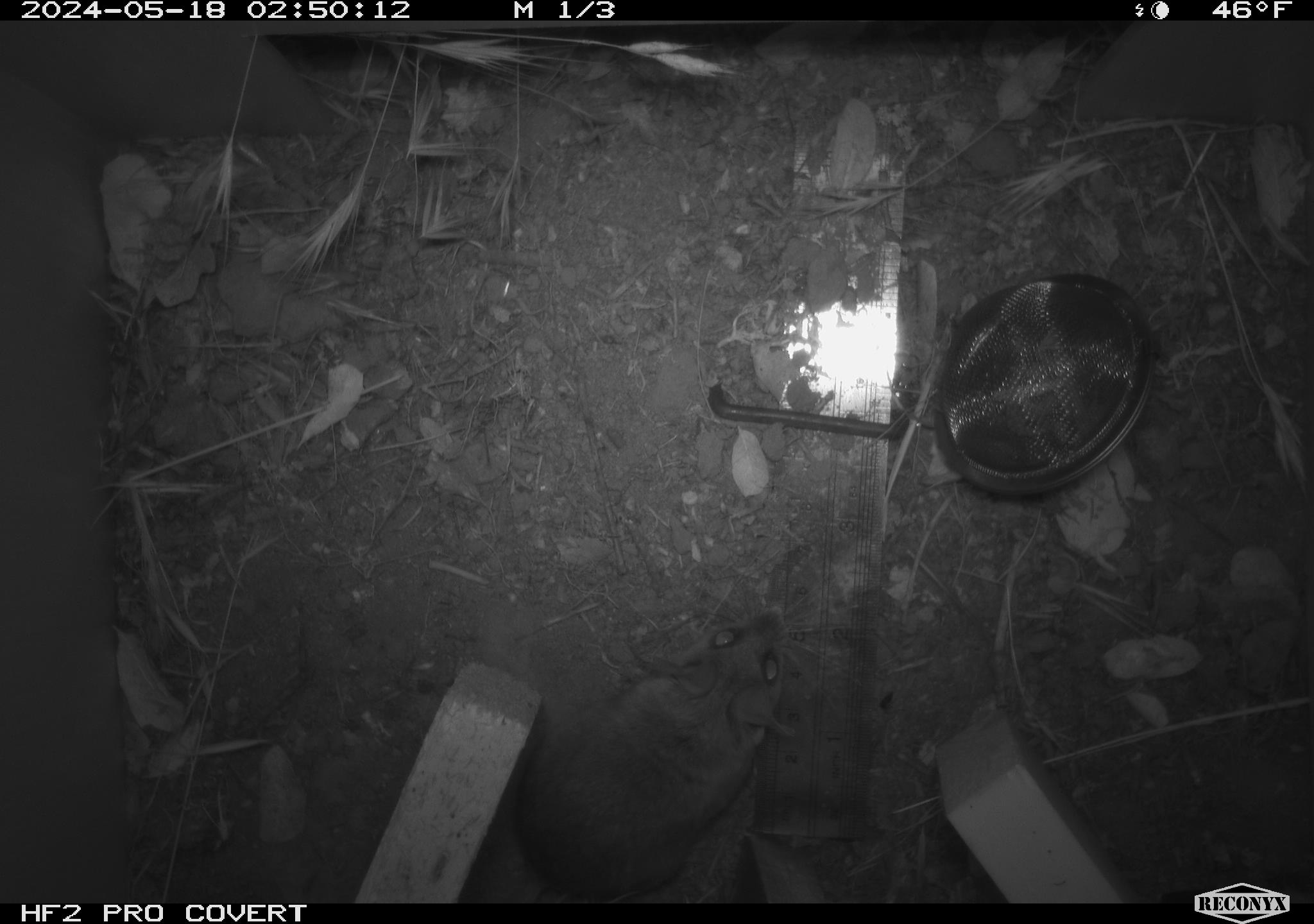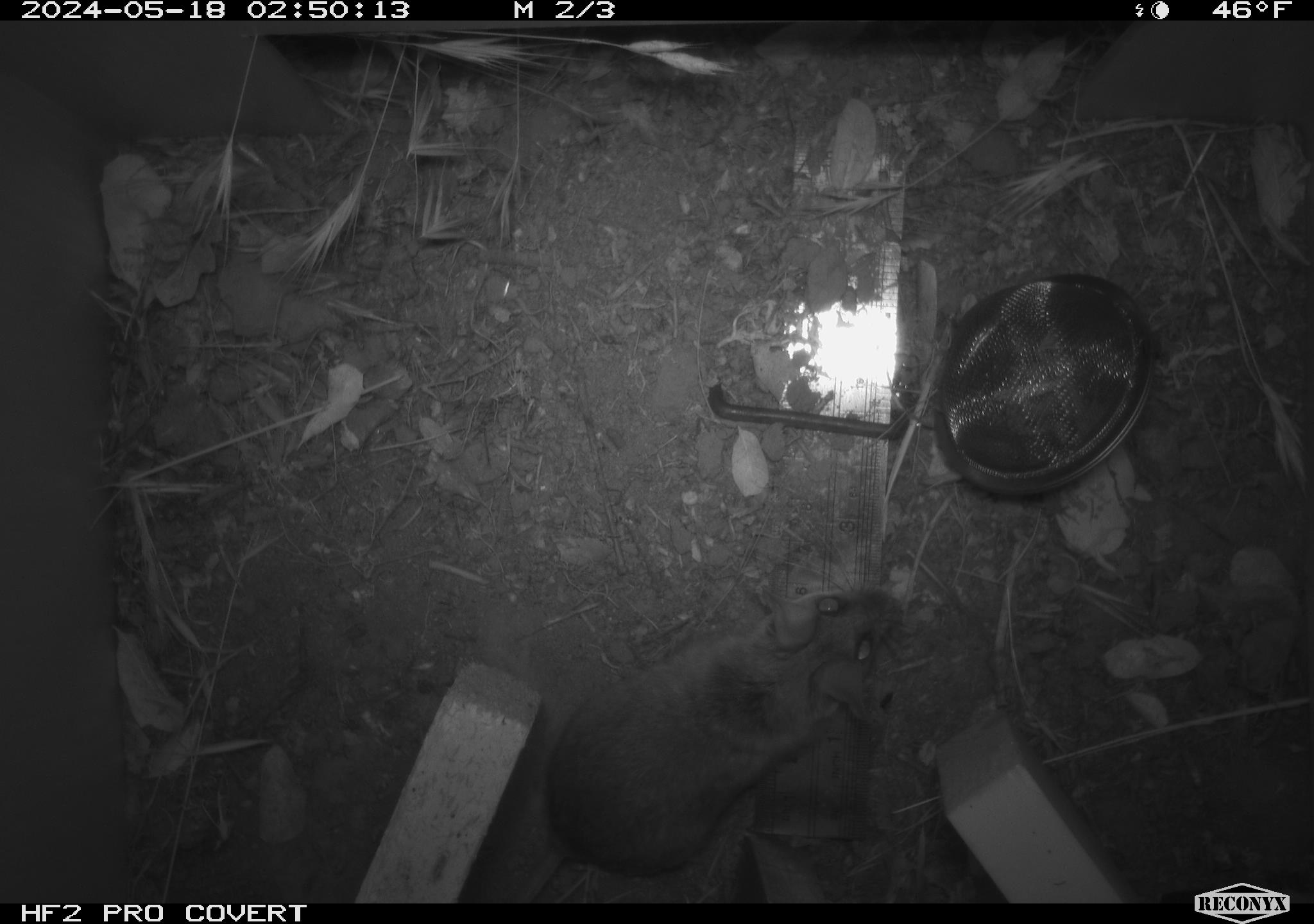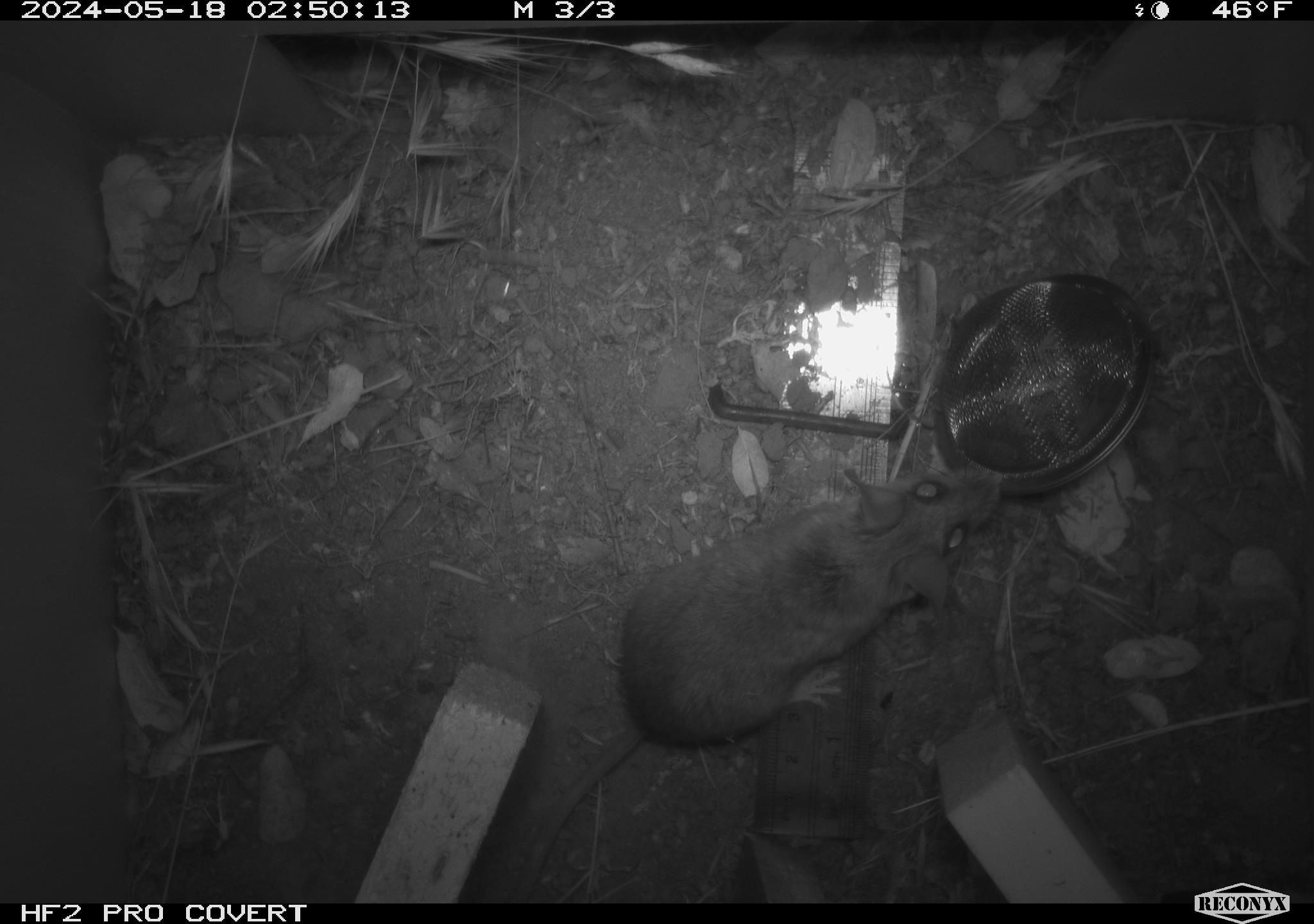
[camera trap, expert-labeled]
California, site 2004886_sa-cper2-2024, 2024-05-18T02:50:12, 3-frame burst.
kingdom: Animalia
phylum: Chordata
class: Mammalia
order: Rodentia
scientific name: Rodentia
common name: rodent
Rodent (Rodentia).